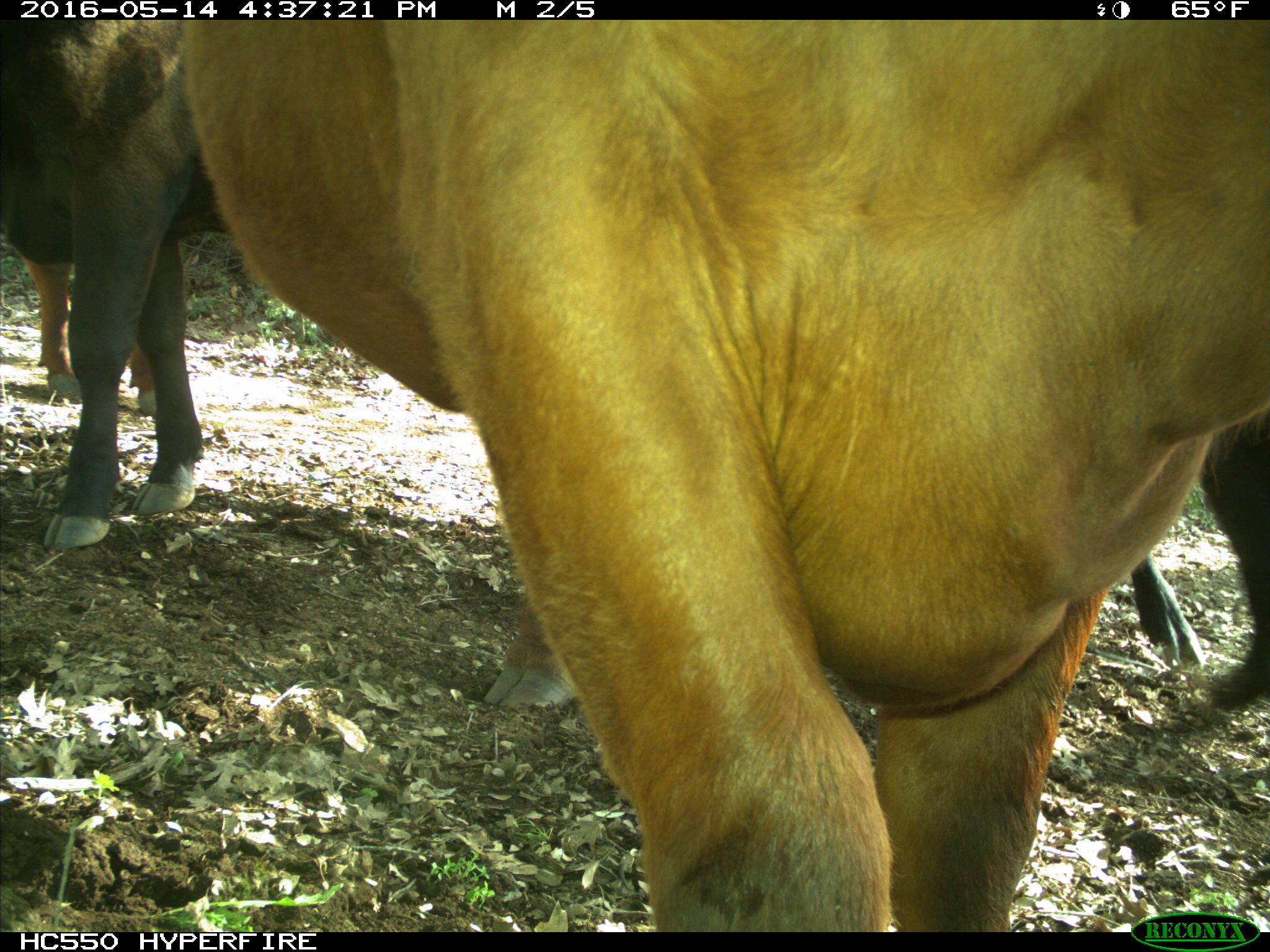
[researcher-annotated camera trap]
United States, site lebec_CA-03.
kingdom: Animalia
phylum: Chordata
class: Mammalia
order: Artiodactyla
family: Bovidae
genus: Bos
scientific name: Bos taurus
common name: domestic cow